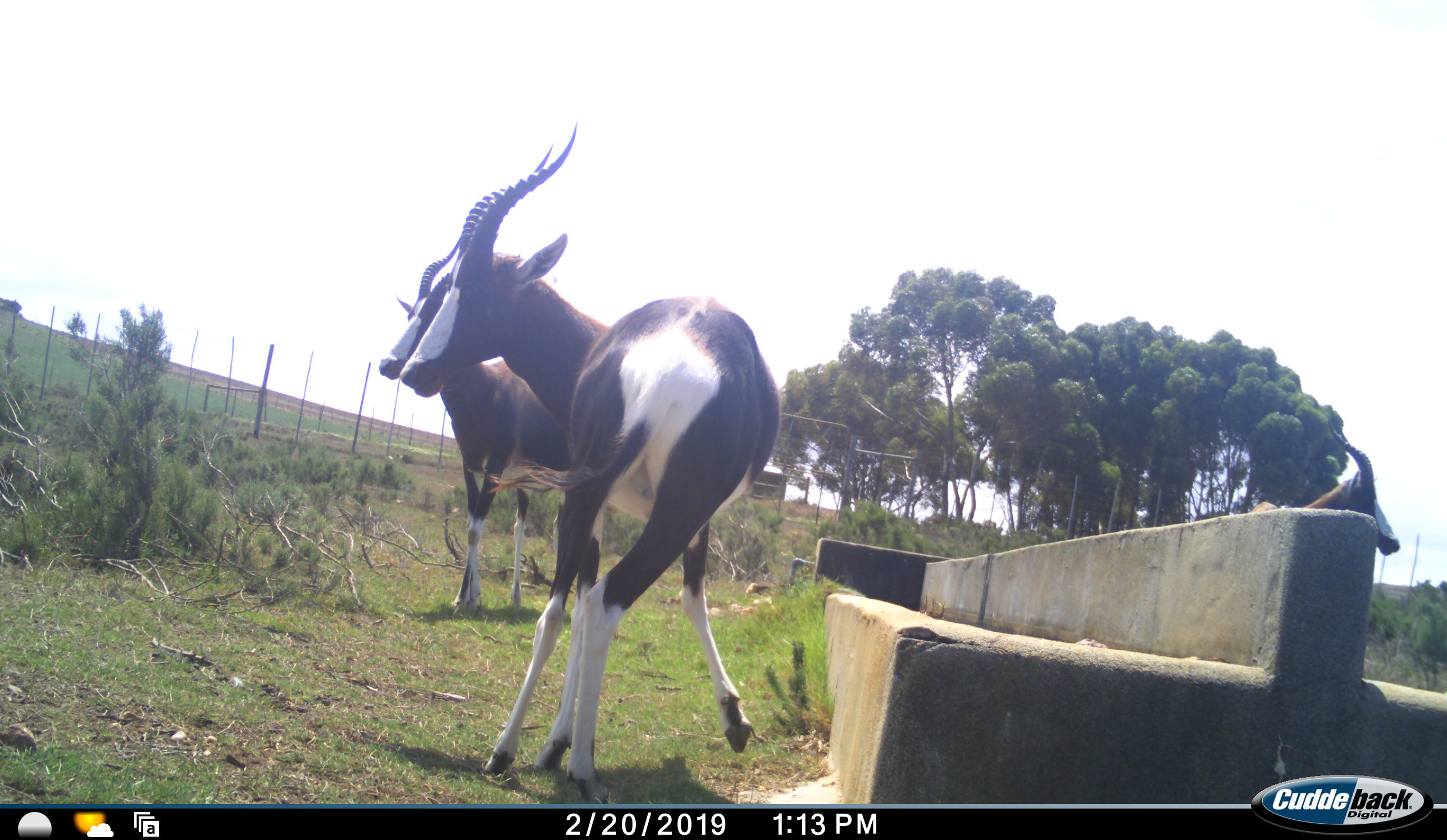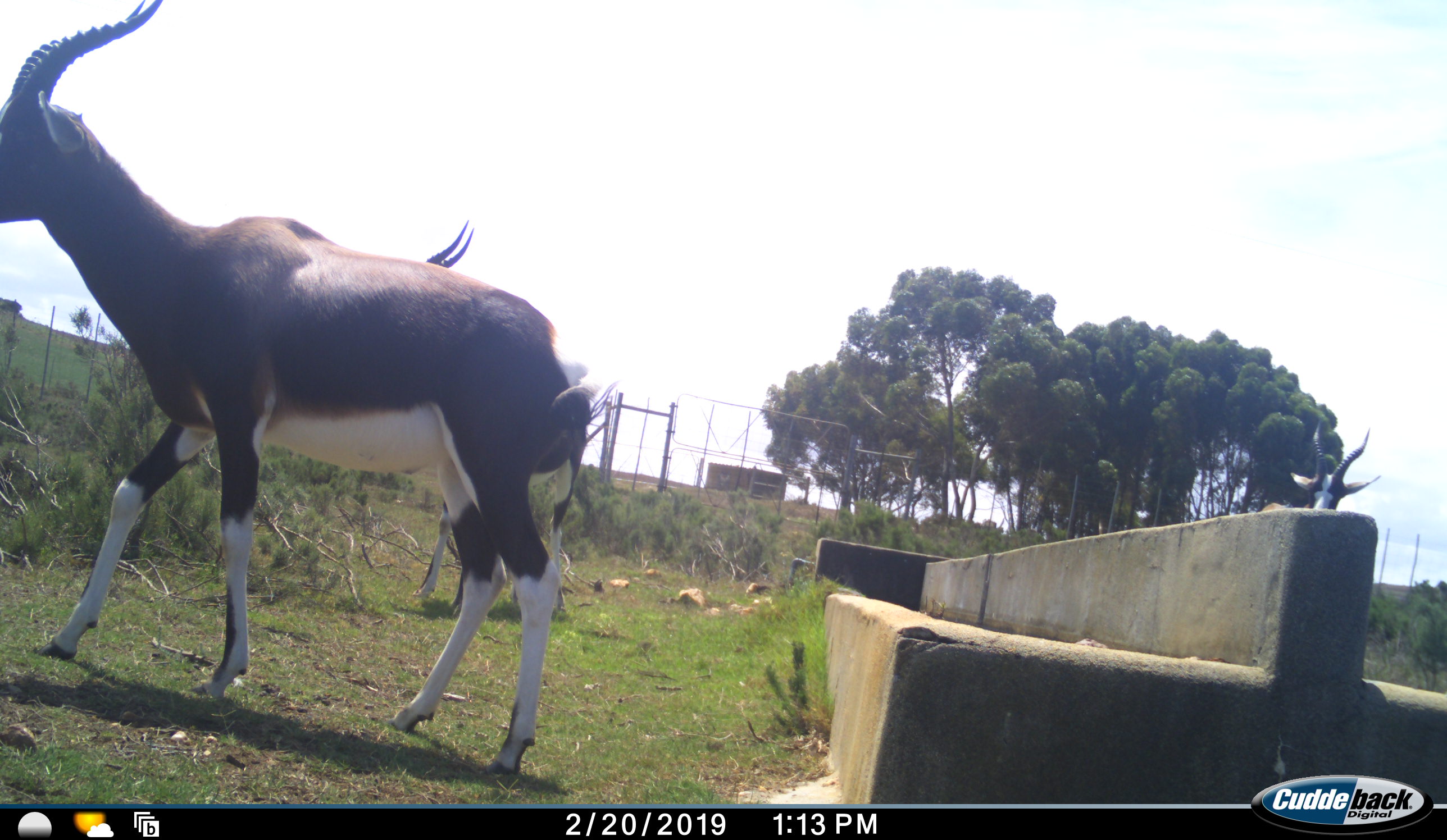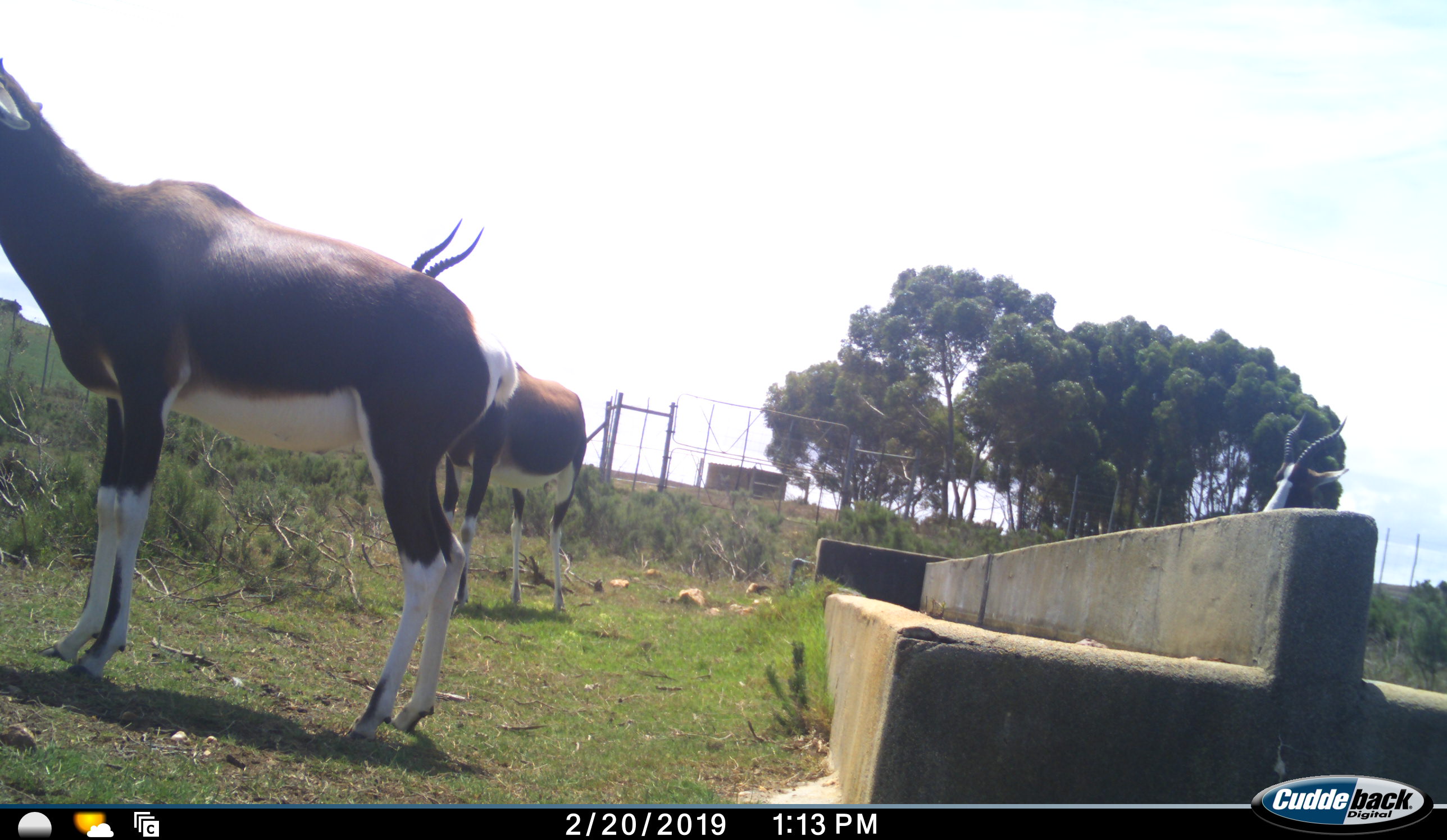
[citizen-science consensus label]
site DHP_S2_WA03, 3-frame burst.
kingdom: Animalia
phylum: Chordata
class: Mammalia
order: Artiodactyla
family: Bovidae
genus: Damaliscus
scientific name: Damaliscus pygargus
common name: bontebok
Bontebok (Damaliscus pygargus), count 3. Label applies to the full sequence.